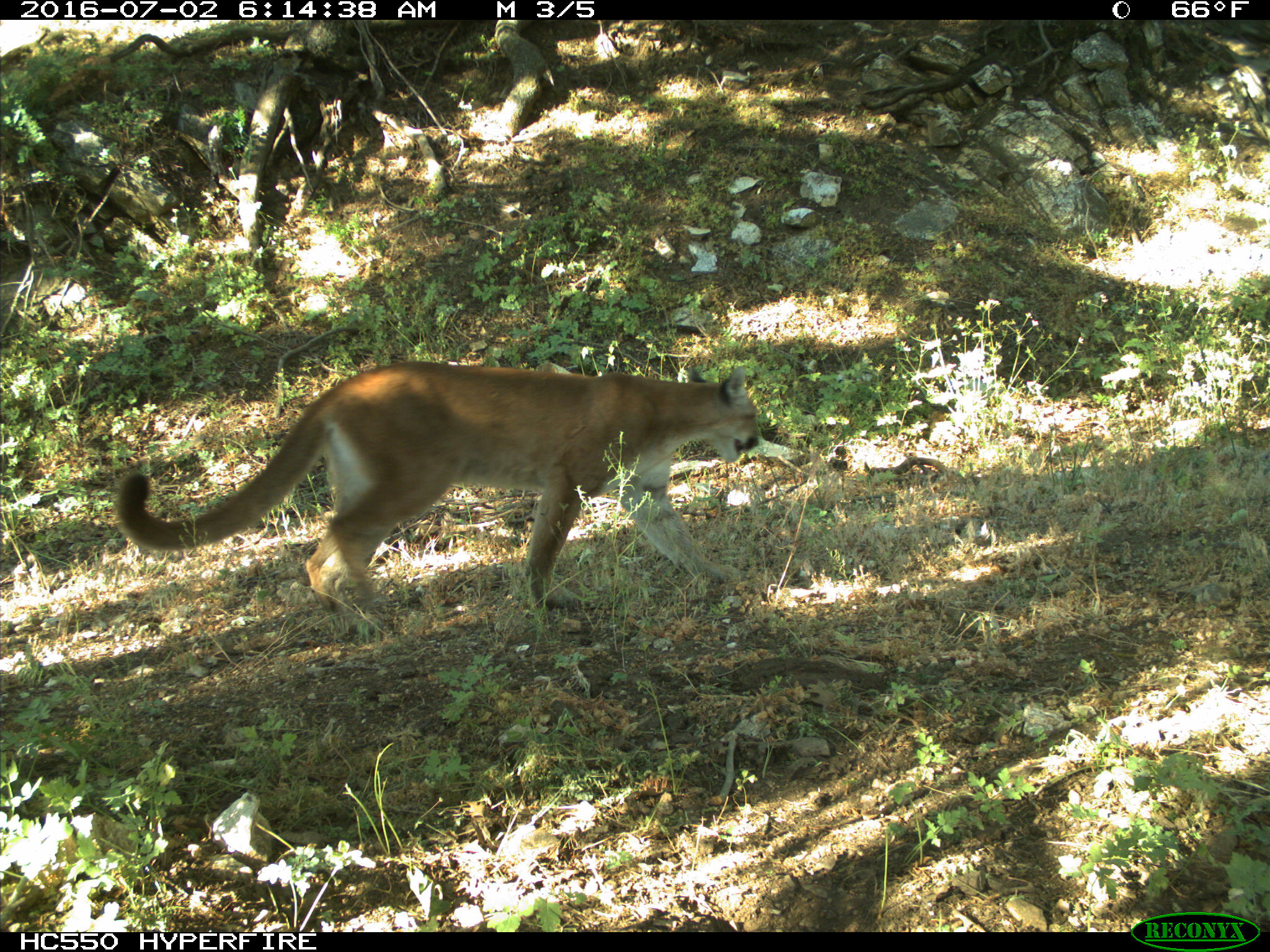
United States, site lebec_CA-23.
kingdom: Animalia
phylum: Chordata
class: Mammalia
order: Carnivora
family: Felidae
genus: Puma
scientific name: Puma concolor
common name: mountain lion